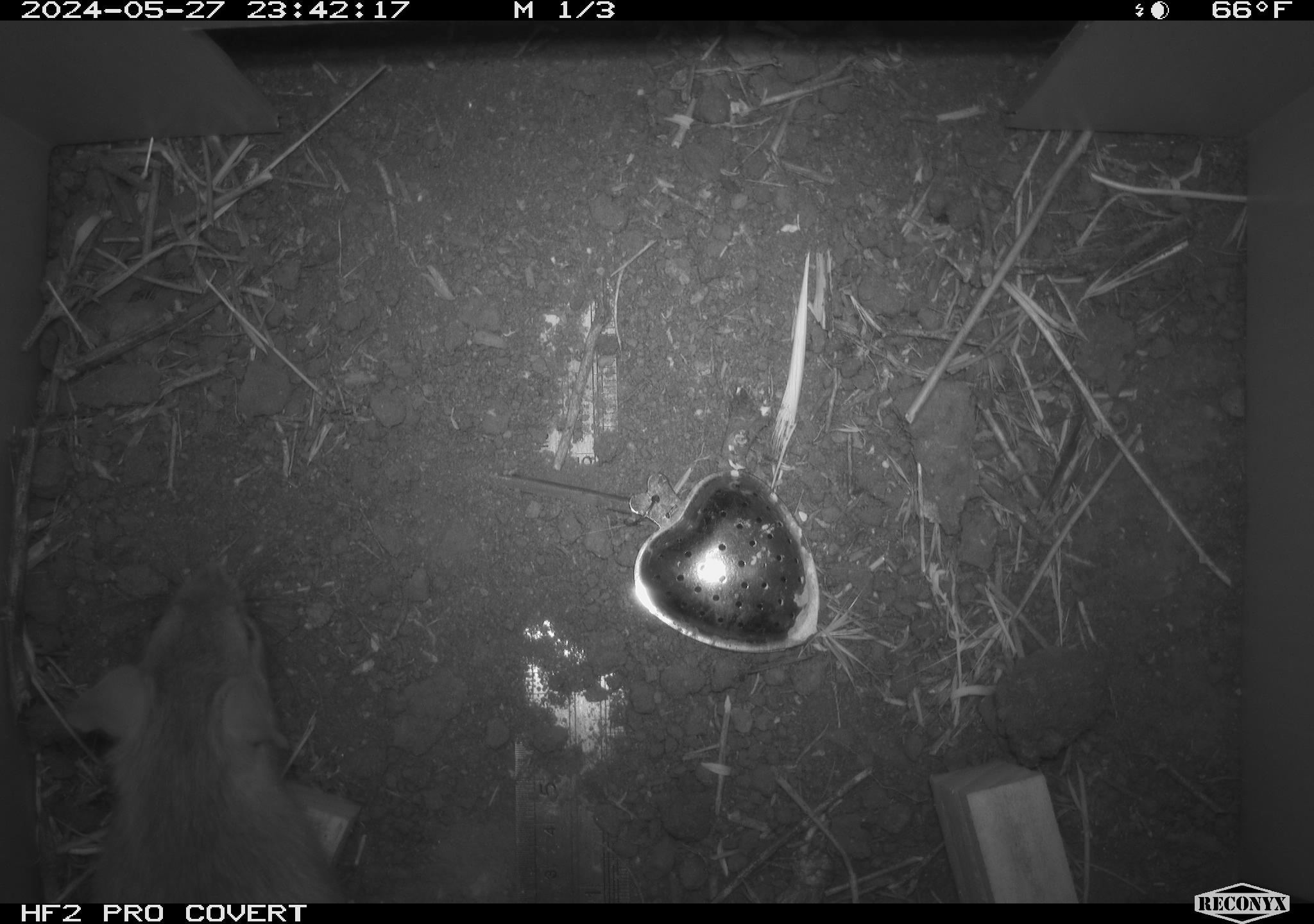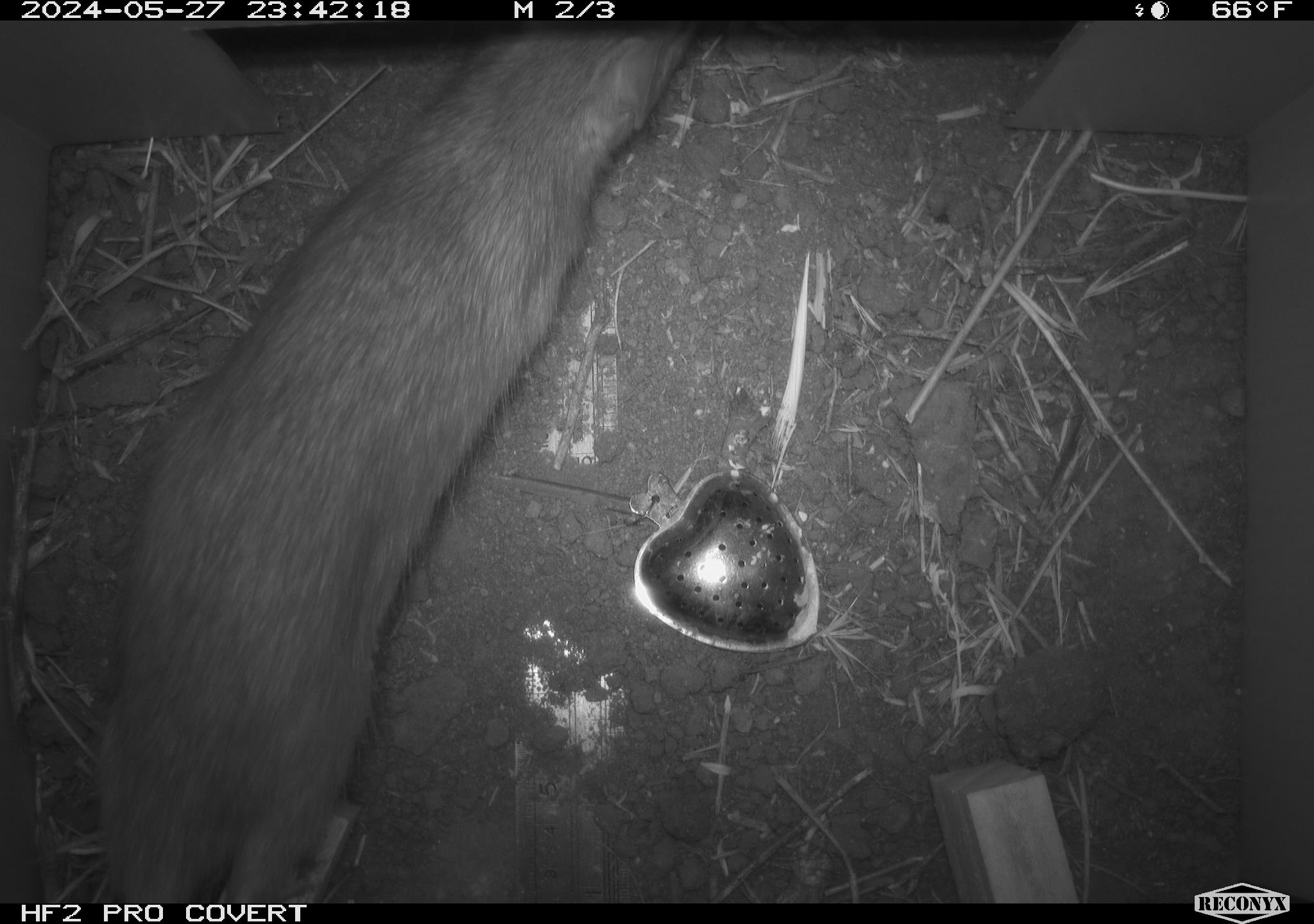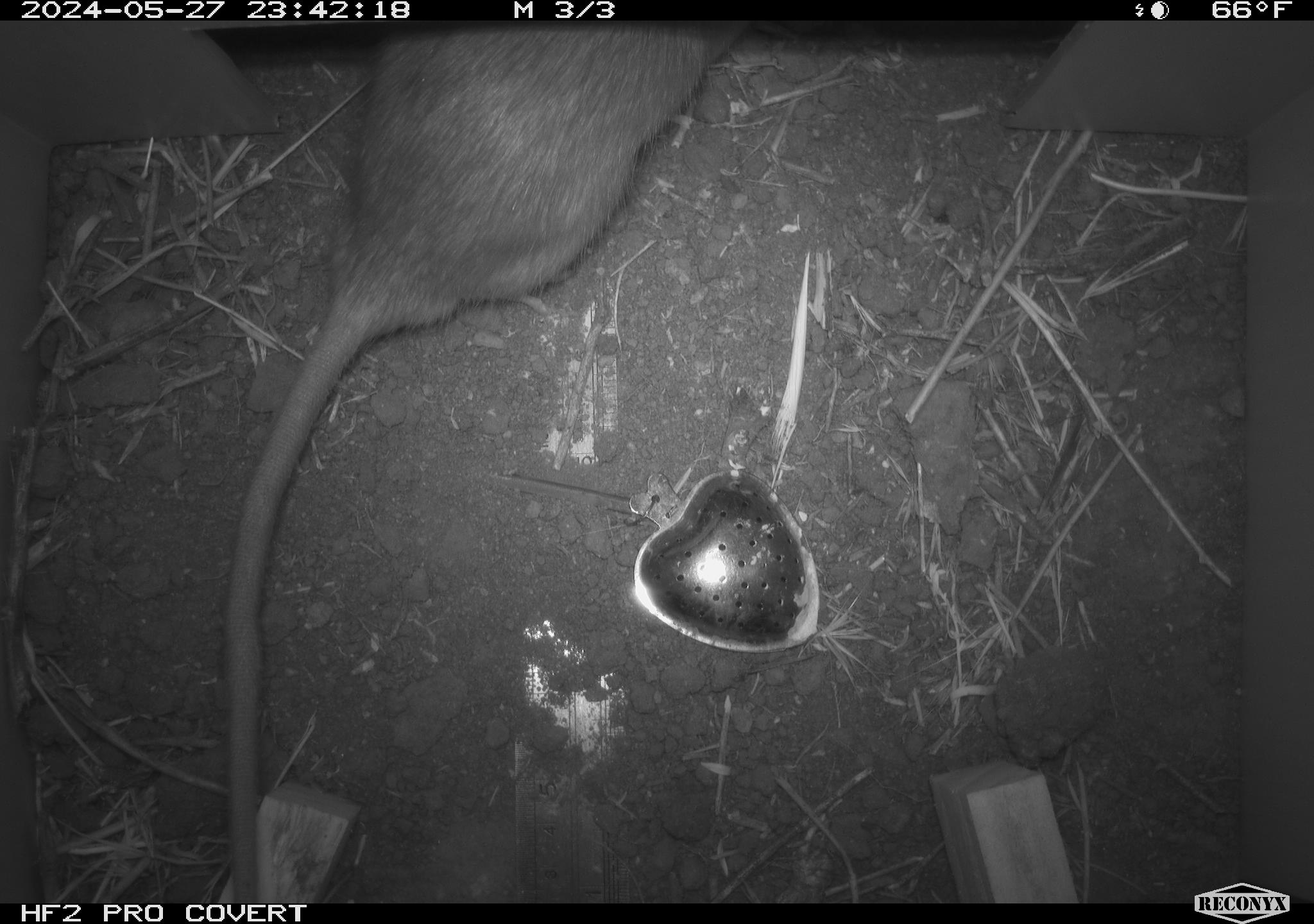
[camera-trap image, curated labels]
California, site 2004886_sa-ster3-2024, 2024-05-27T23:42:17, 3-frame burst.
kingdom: Animalia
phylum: Chordata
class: Mammalia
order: Rodentia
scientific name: Rodentia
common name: woodrat or rat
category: woodrat or rat species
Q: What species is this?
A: Woodrat or rat species (woodrat or rat) (Rodentia).